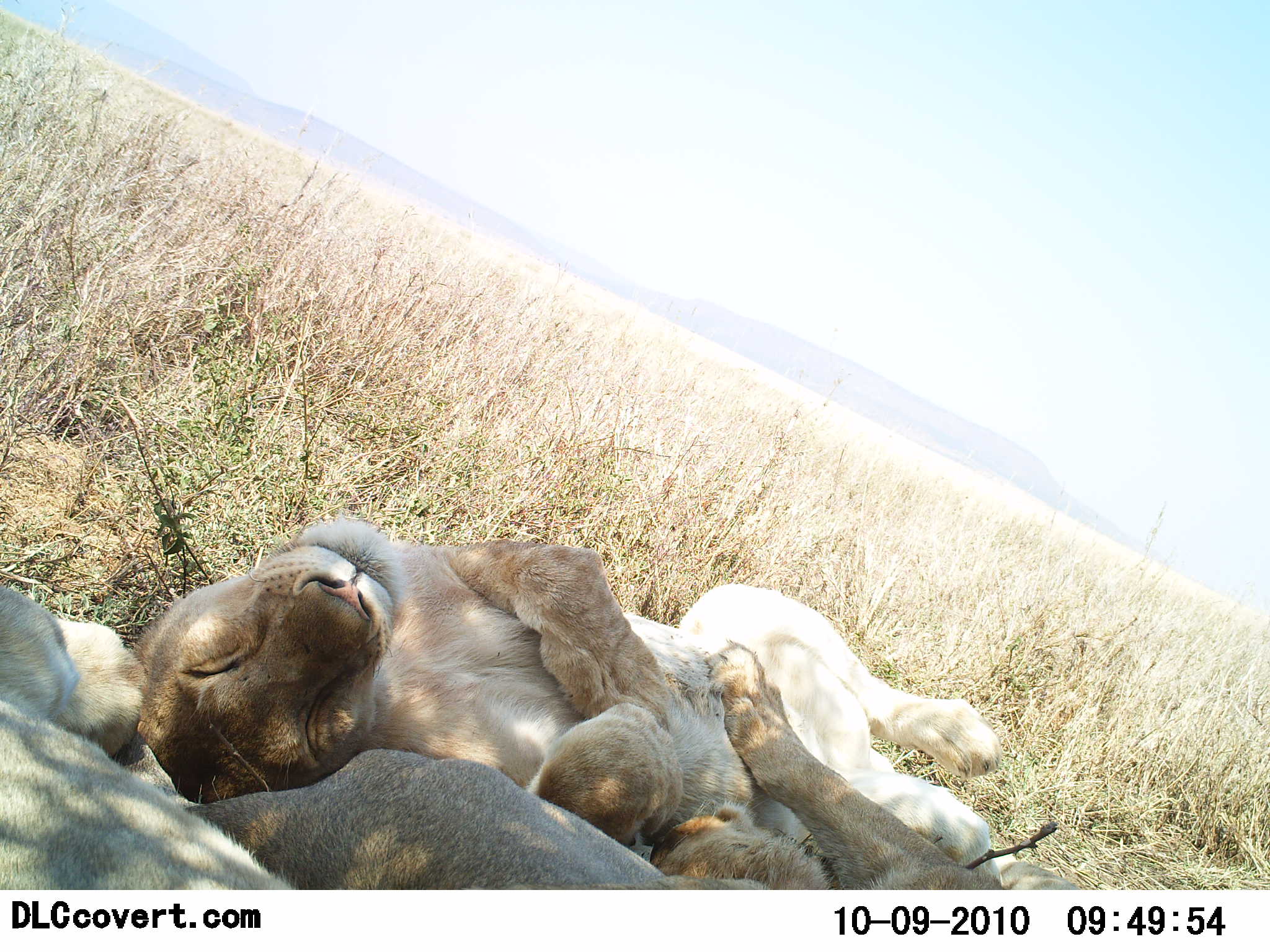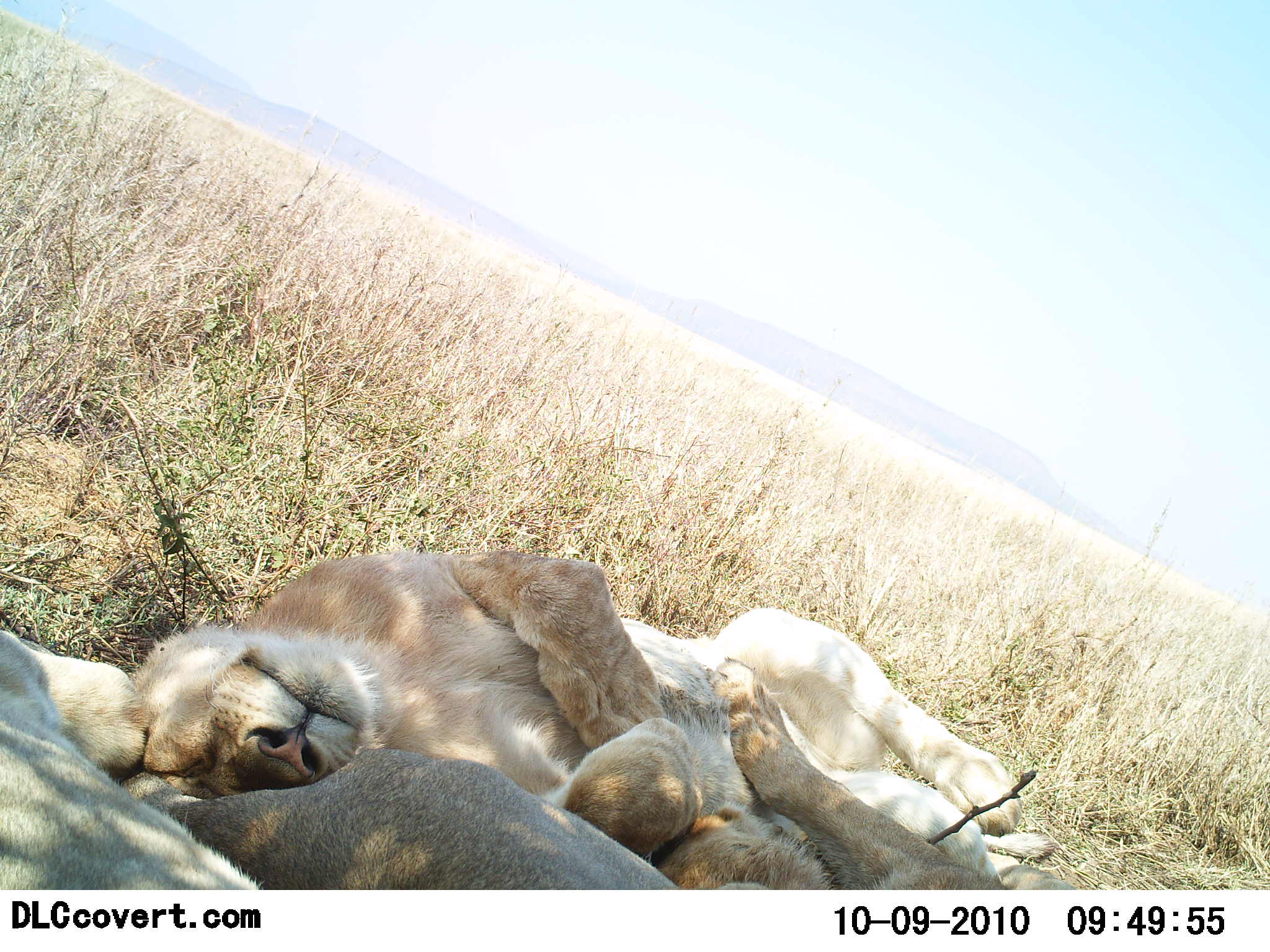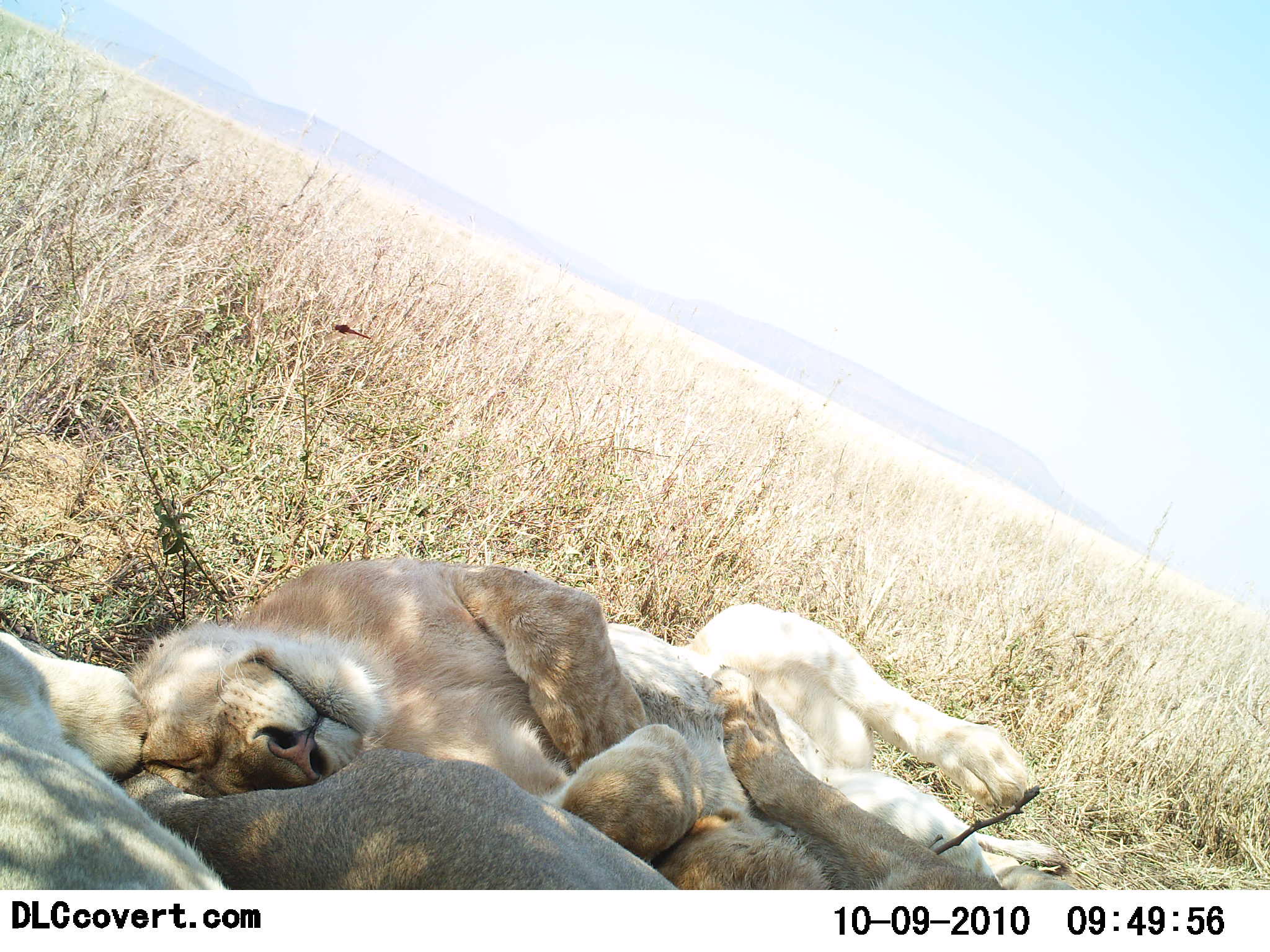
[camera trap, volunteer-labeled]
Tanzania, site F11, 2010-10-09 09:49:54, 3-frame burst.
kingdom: Animalia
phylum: Chordata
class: Mammalia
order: Carnivora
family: Felidae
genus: Panthera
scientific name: Panthera leo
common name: lion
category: lionfemale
Lionfemale (lion) (Panthera leo), count 3. Behavior (volunteer vote fractions): standing 0%, resting 100%, moving 0%, interacting 8%. Young present (vote fraction): 17%. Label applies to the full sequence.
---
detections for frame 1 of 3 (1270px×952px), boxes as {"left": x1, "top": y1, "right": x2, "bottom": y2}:
animal: {"left": 133, "top": 513, "right": 1005, "bottom": 863}; {"left": 122, "top": 640, "right": 1083, "bottom": 890}; {"left": 0, "top": 582, "right": 298, "bottom": 889}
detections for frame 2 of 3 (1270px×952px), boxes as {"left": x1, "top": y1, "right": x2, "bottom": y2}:
animal: {"left": 128, "top": 542, "right": 1077, "bottom": 853}; {"left": 122, "top": 656, "right": 1078, "bottom": 891}; {"left": 0, "top": 625, "right": 265, "bottom": 891}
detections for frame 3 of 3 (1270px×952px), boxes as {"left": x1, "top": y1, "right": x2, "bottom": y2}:
animal: {"left": 132, "top": 556, "right": 1080, "bottom": 840}; {"left": 116, "top": 663, "right": 676, "bottom": 890}; {"left": 547, "top": 658, "right": 1083, "bottom": 890}; {"left": 0, "top": 630, "right": 233, "bottom": 890}